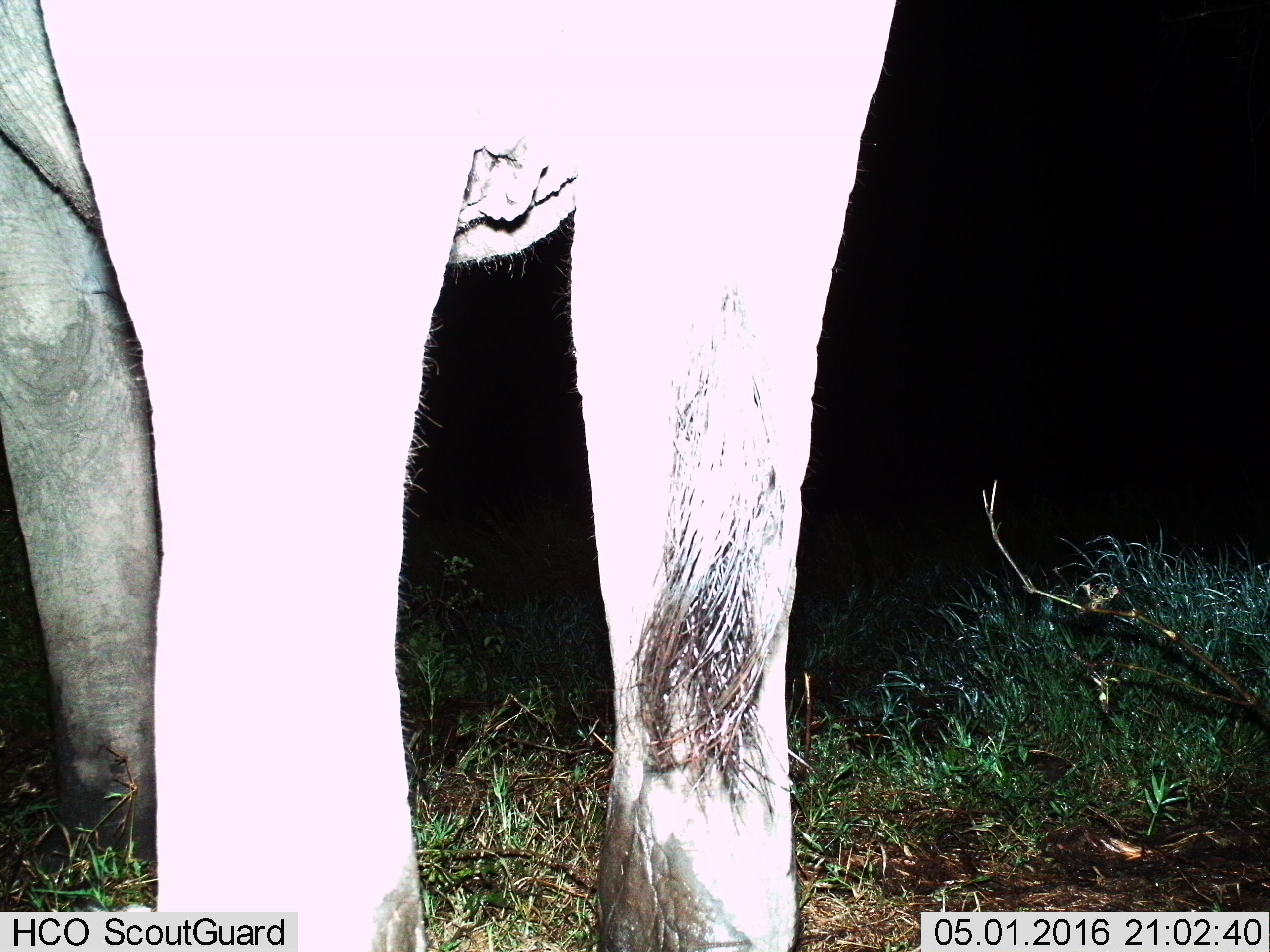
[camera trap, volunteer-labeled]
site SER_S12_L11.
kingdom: Animalia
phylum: Chordata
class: Mammalia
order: Proboscidea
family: Elephantidae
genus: Loxodonta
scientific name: Loxodonta africana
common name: african bush elephant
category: elephant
Elephant (african bush elephant) (Loxodonta africana), count 1. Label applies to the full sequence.